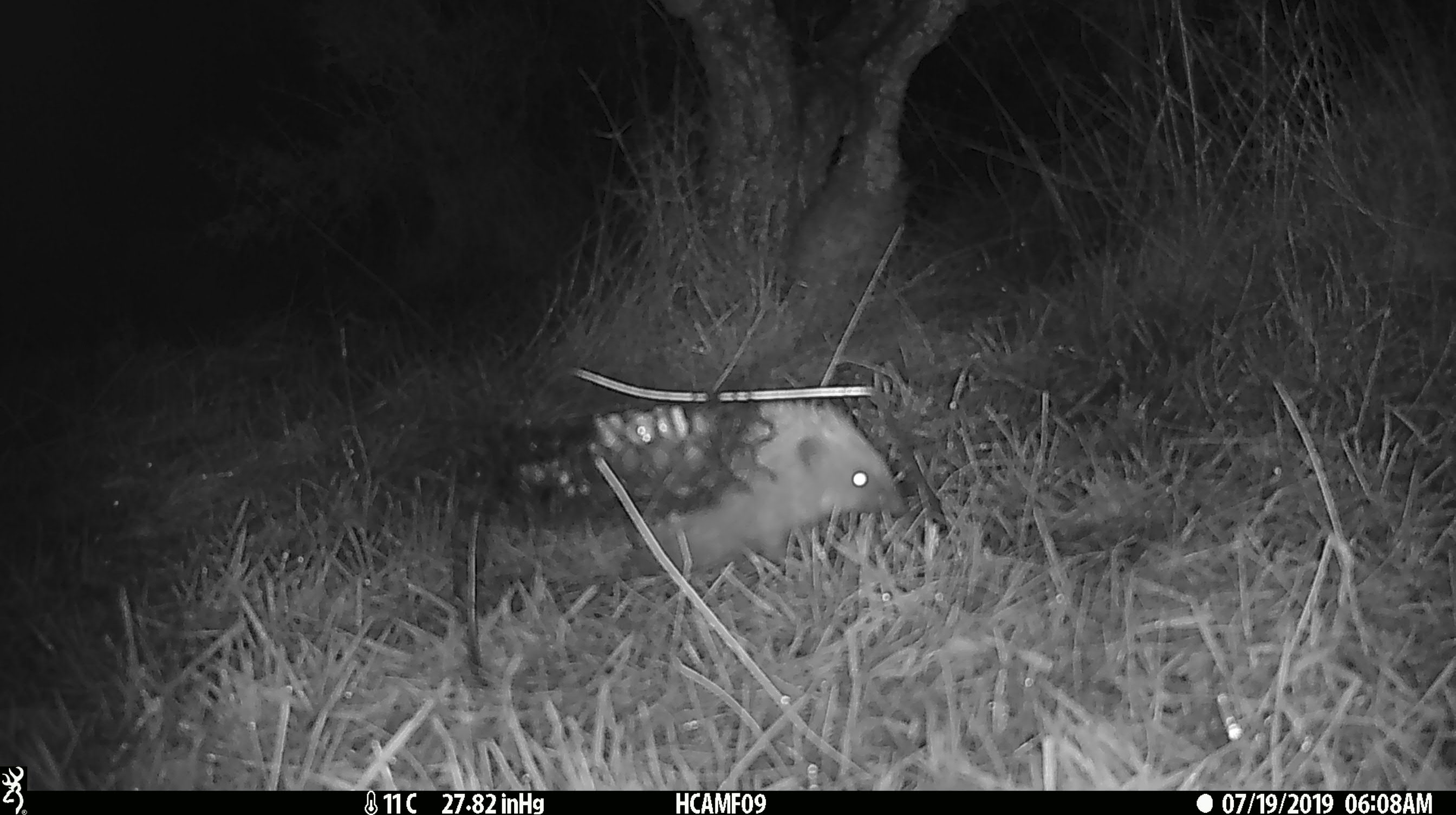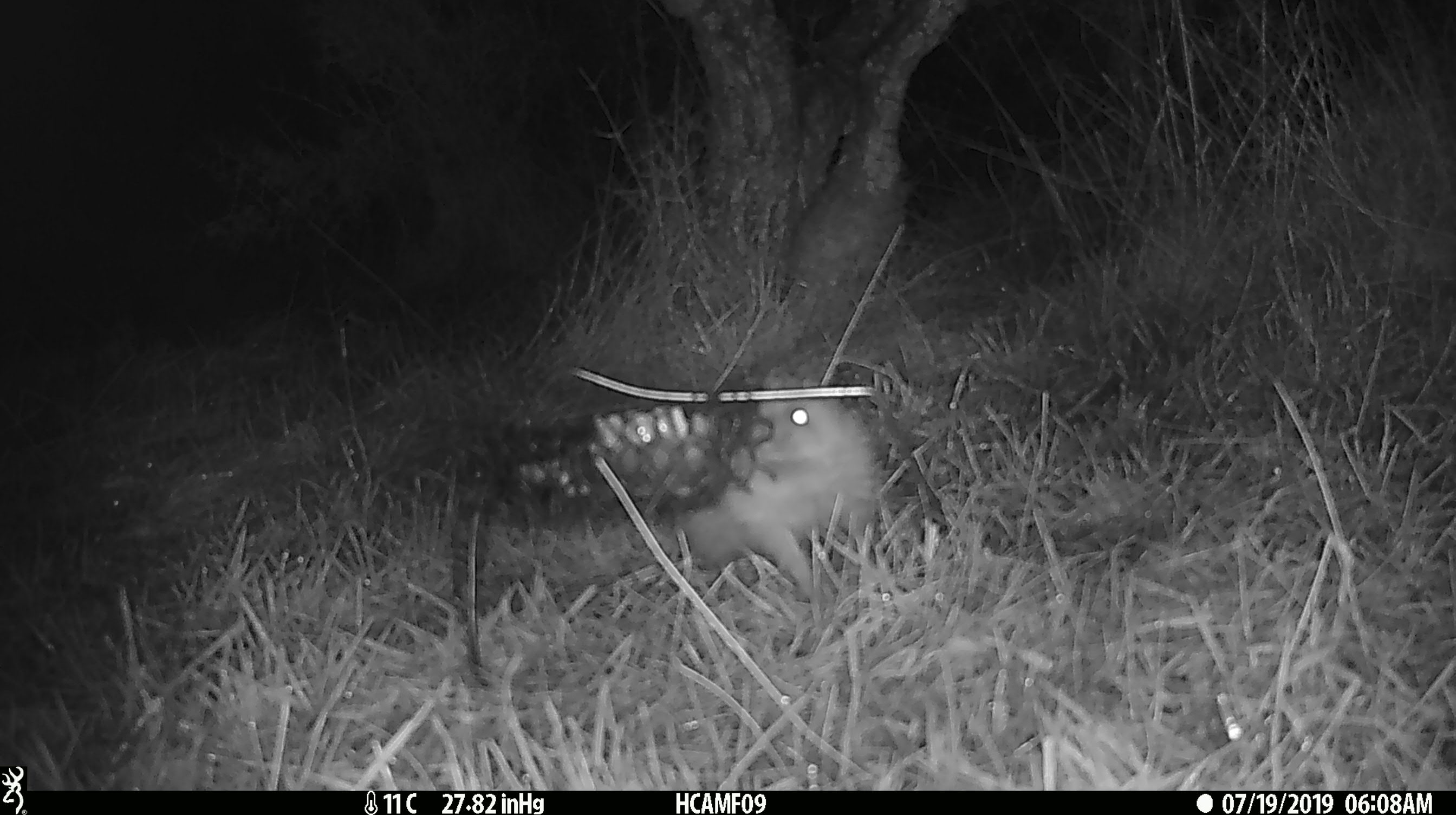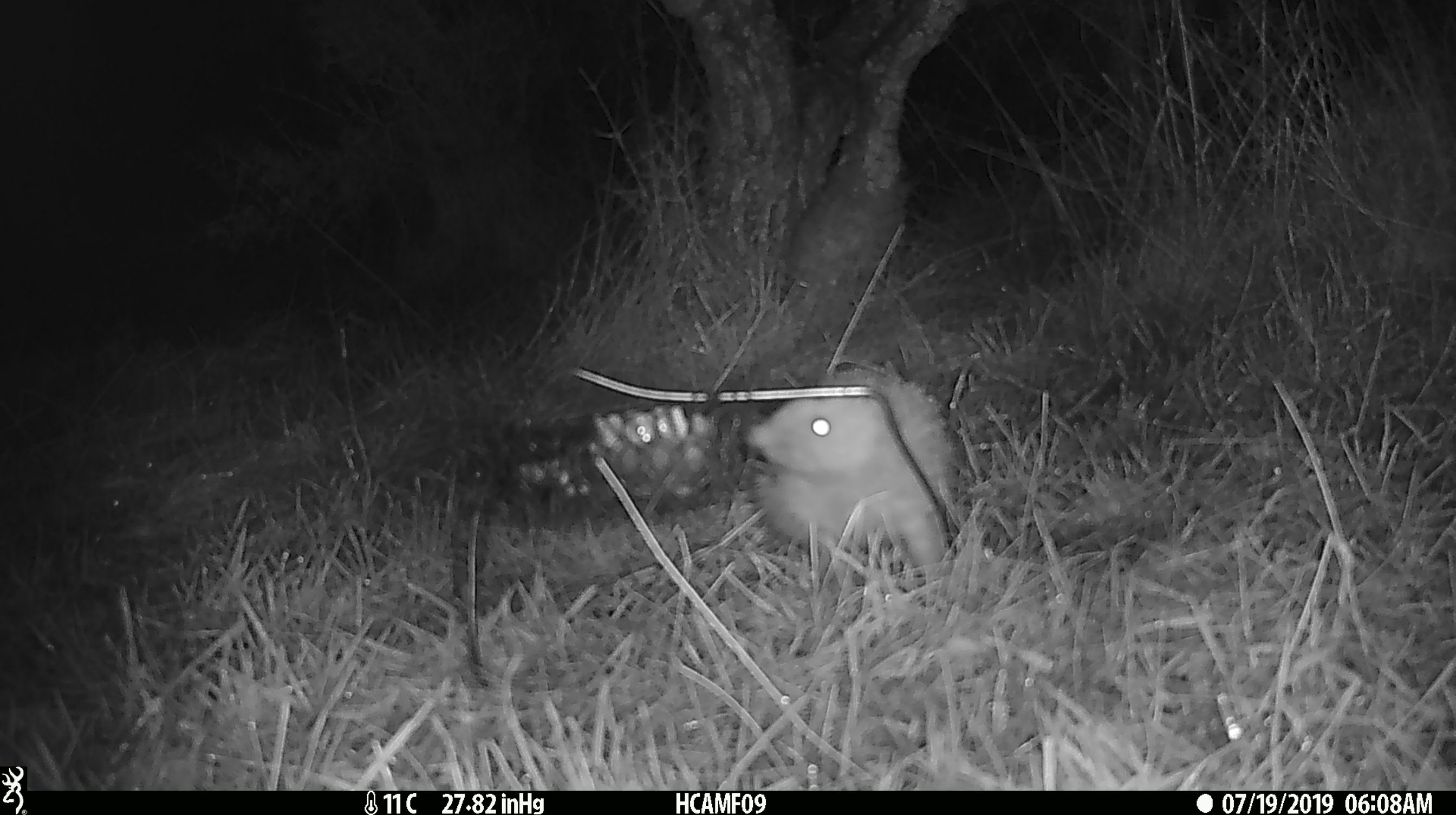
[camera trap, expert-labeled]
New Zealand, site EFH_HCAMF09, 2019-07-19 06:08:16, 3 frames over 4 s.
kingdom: Animalia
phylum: Chordata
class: Mammalia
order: Eulipotyphla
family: Erinaceidae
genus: Erinaceus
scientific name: Erinaceus europaeus europaeus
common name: european hedgehog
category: hedgehog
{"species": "hedgehog (european hedgehog) (Erinaceus europaeus europaeus)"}